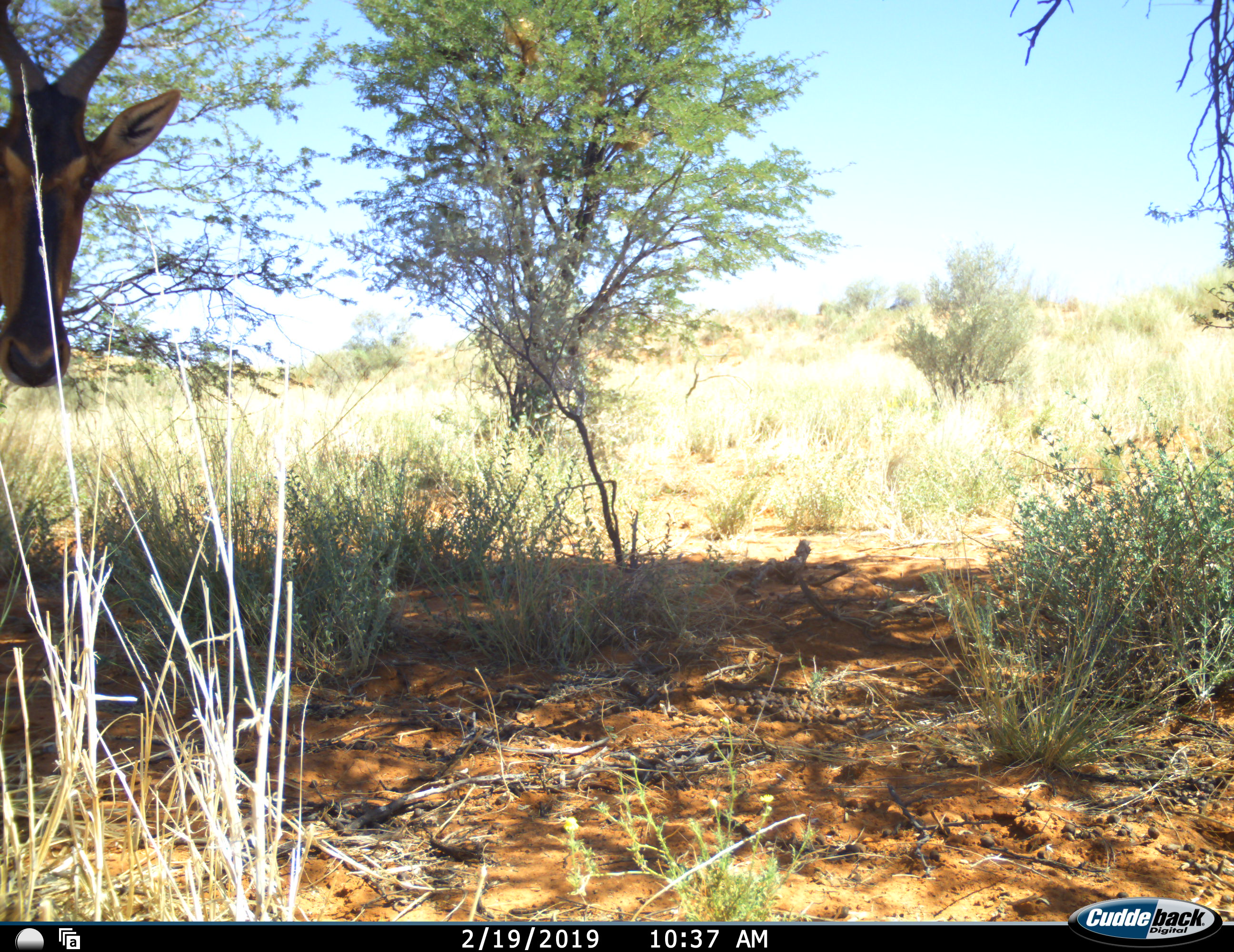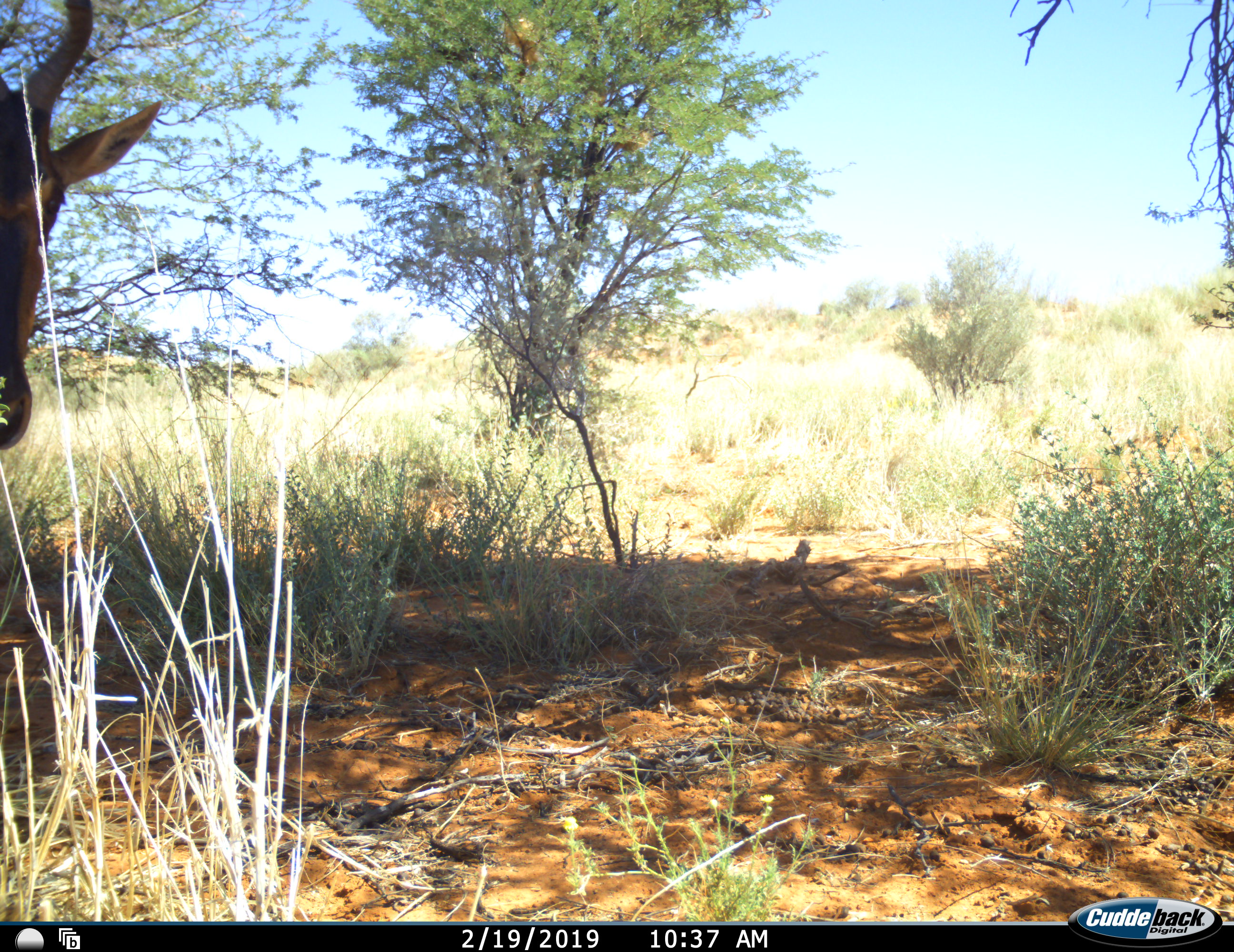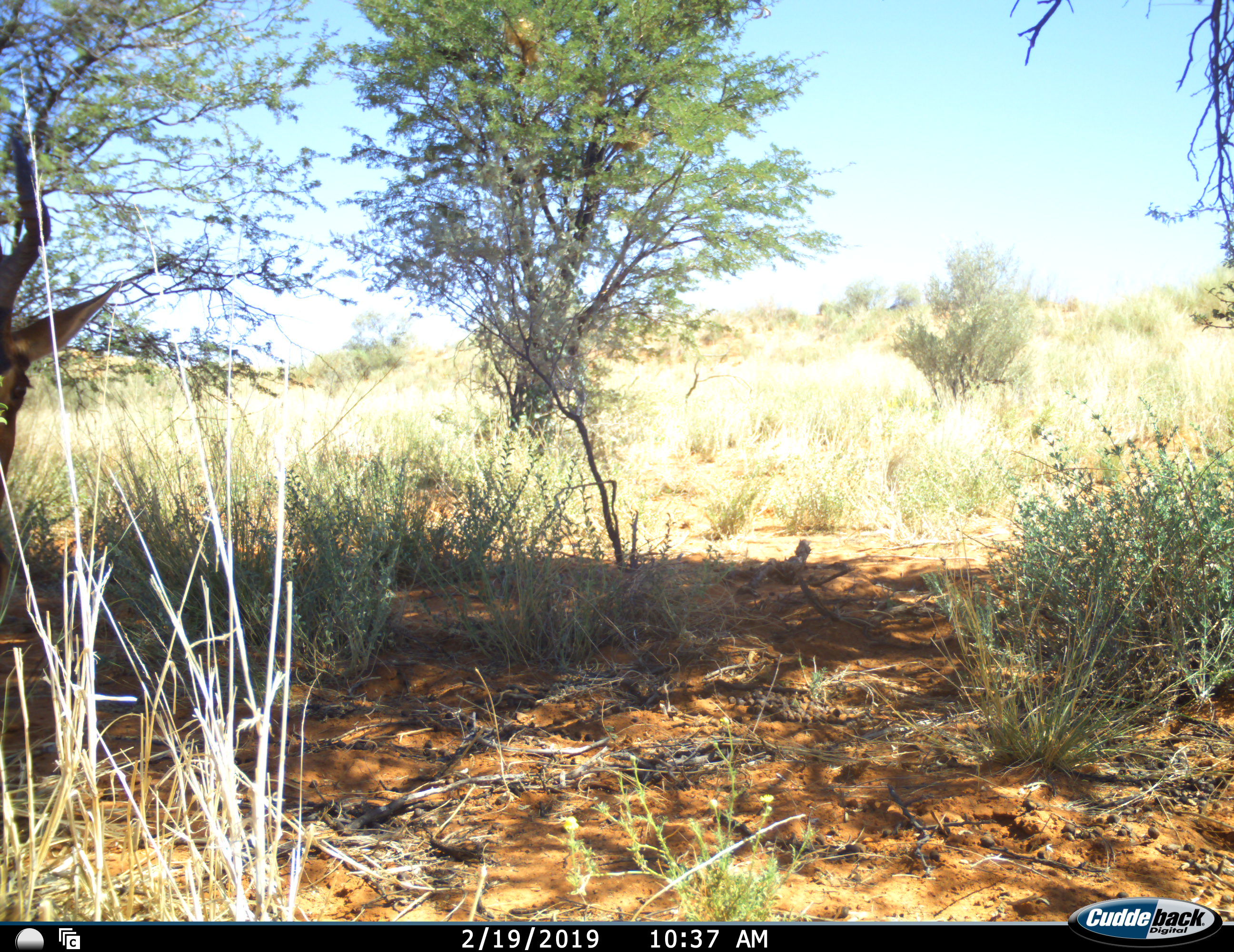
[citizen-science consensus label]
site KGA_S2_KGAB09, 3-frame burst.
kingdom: Animalia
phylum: Chordata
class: Mammalia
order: Artiodactyla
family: Bovidae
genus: Alcelaphus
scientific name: Alcelaphus buselaphus caama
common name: red hartebeest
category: hartebeestred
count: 1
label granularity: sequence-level